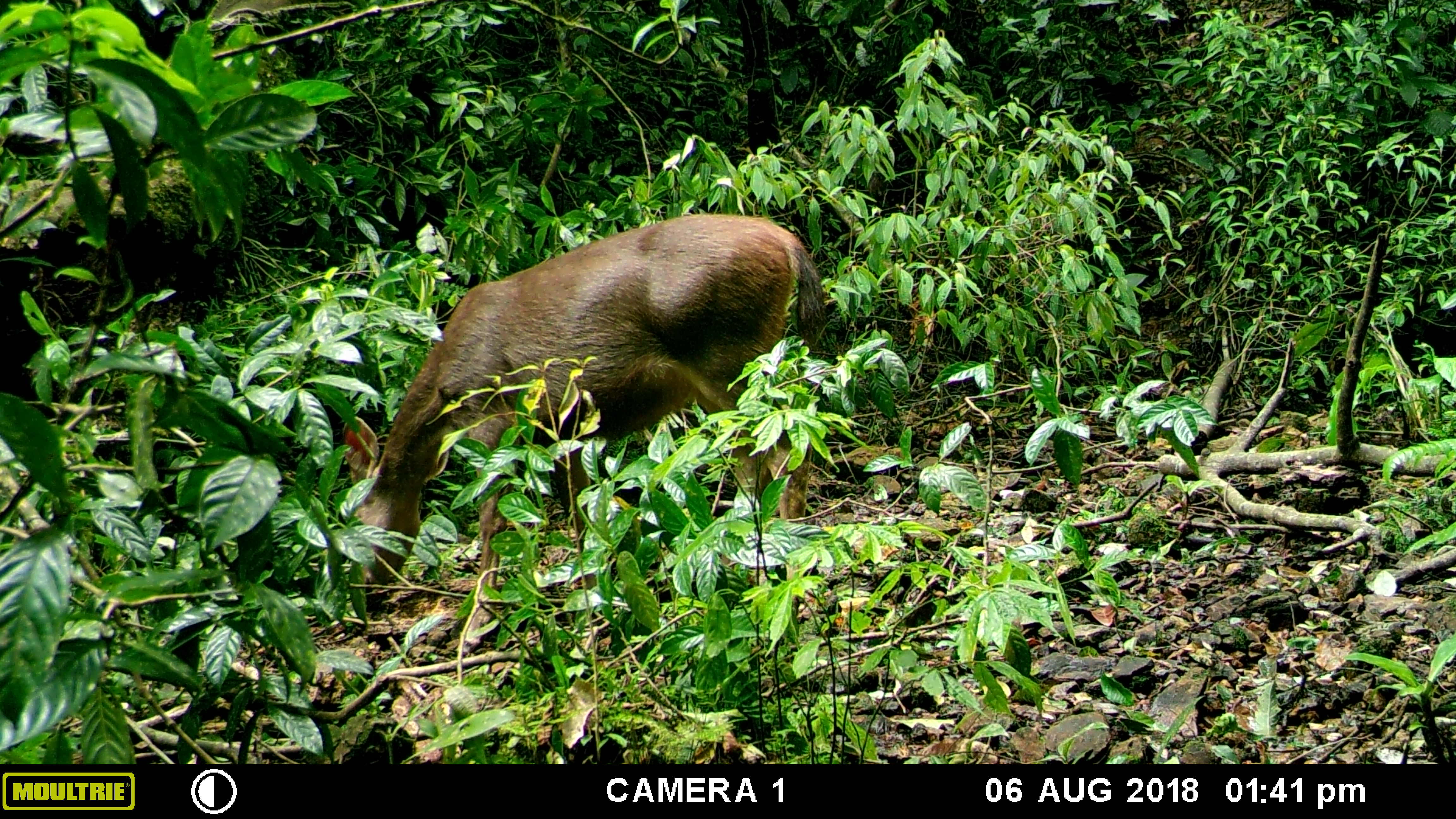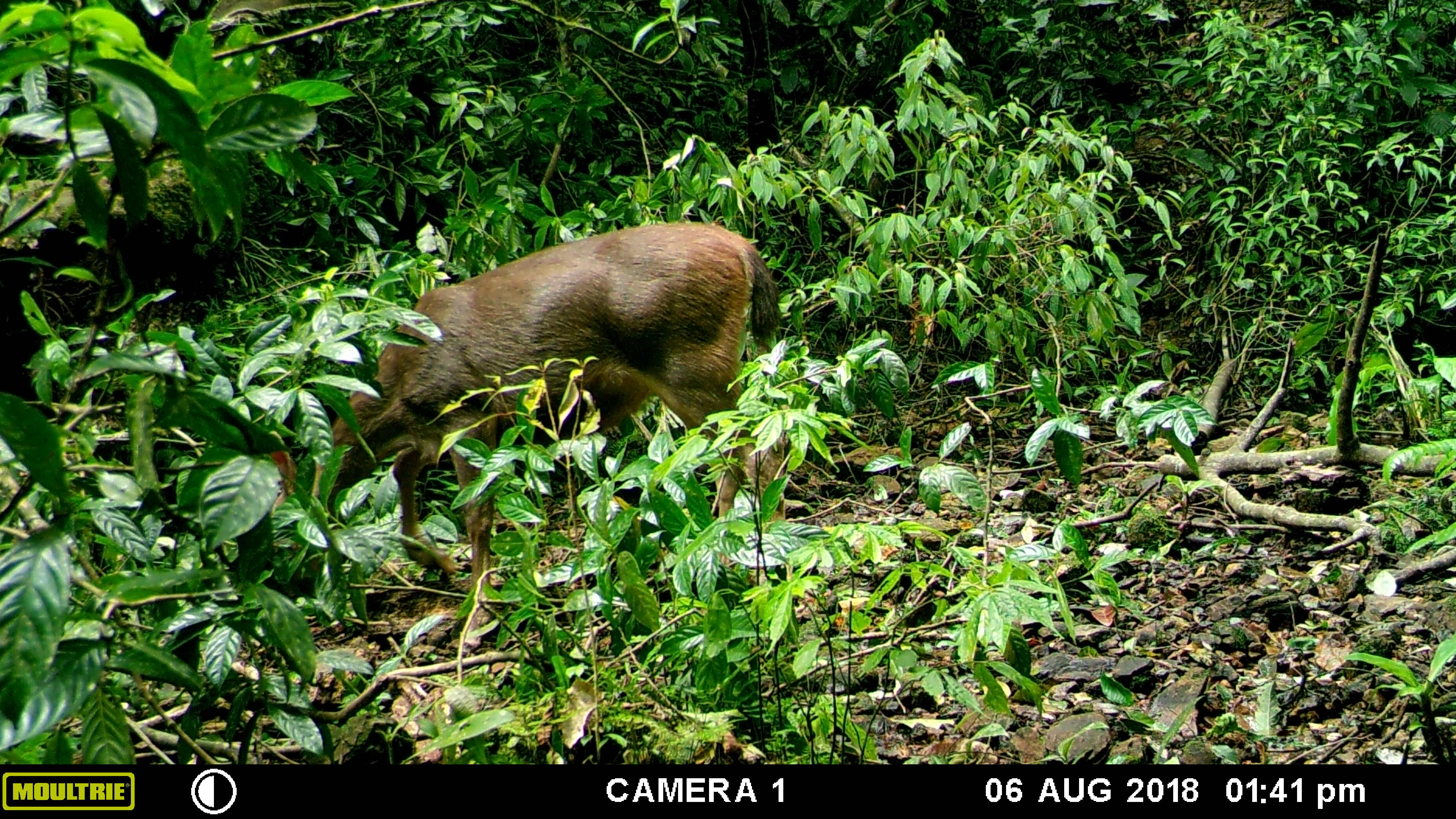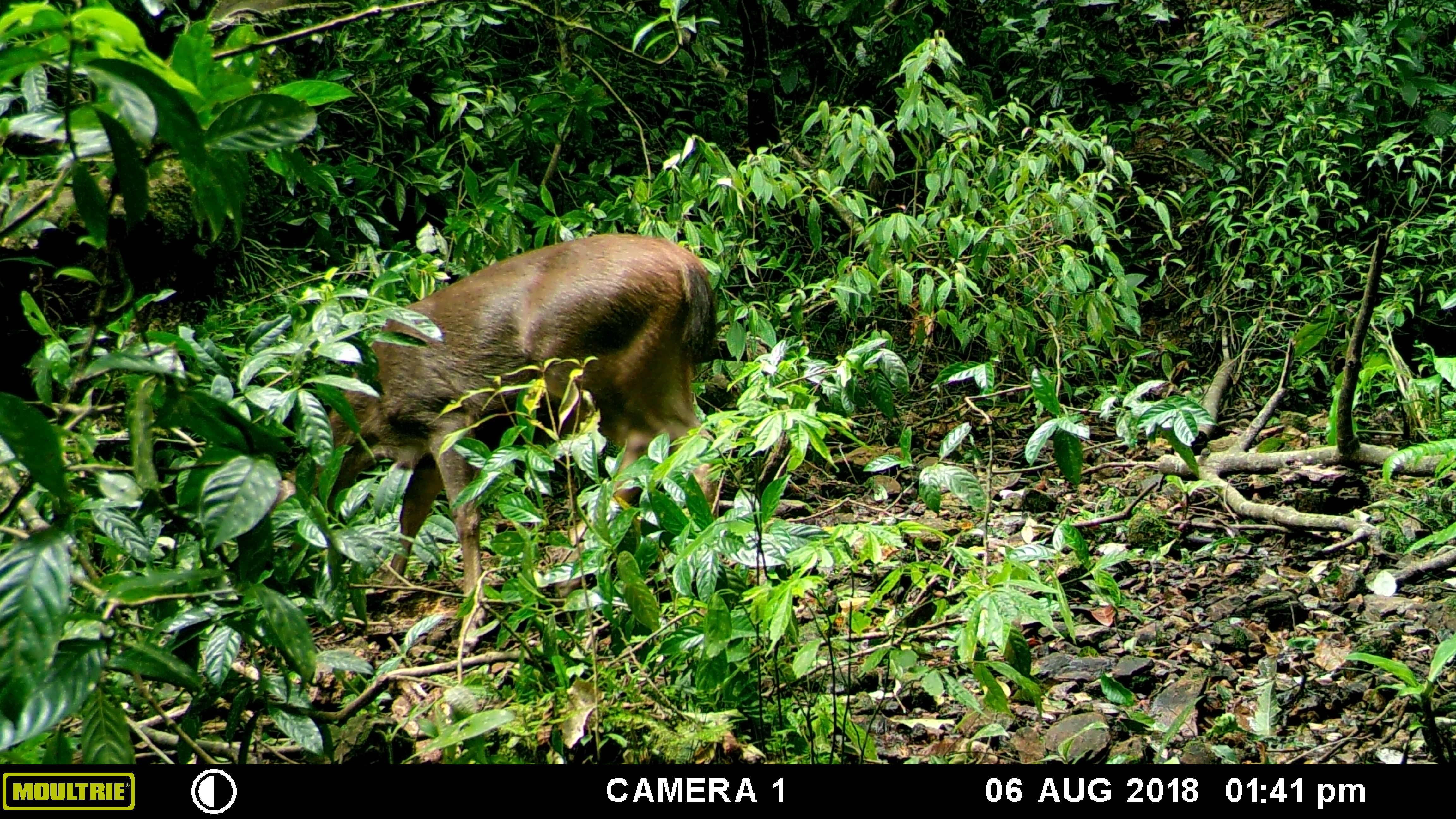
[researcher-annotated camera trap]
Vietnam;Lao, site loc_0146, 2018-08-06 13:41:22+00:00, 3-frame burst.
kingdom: Animalia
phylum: Chordata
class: Mammalia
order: Artiodactyla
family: Cervidae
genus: Rusa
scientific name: Rusa unicolor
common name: sambar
Sambar (Rusa unicolor). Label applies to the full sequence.